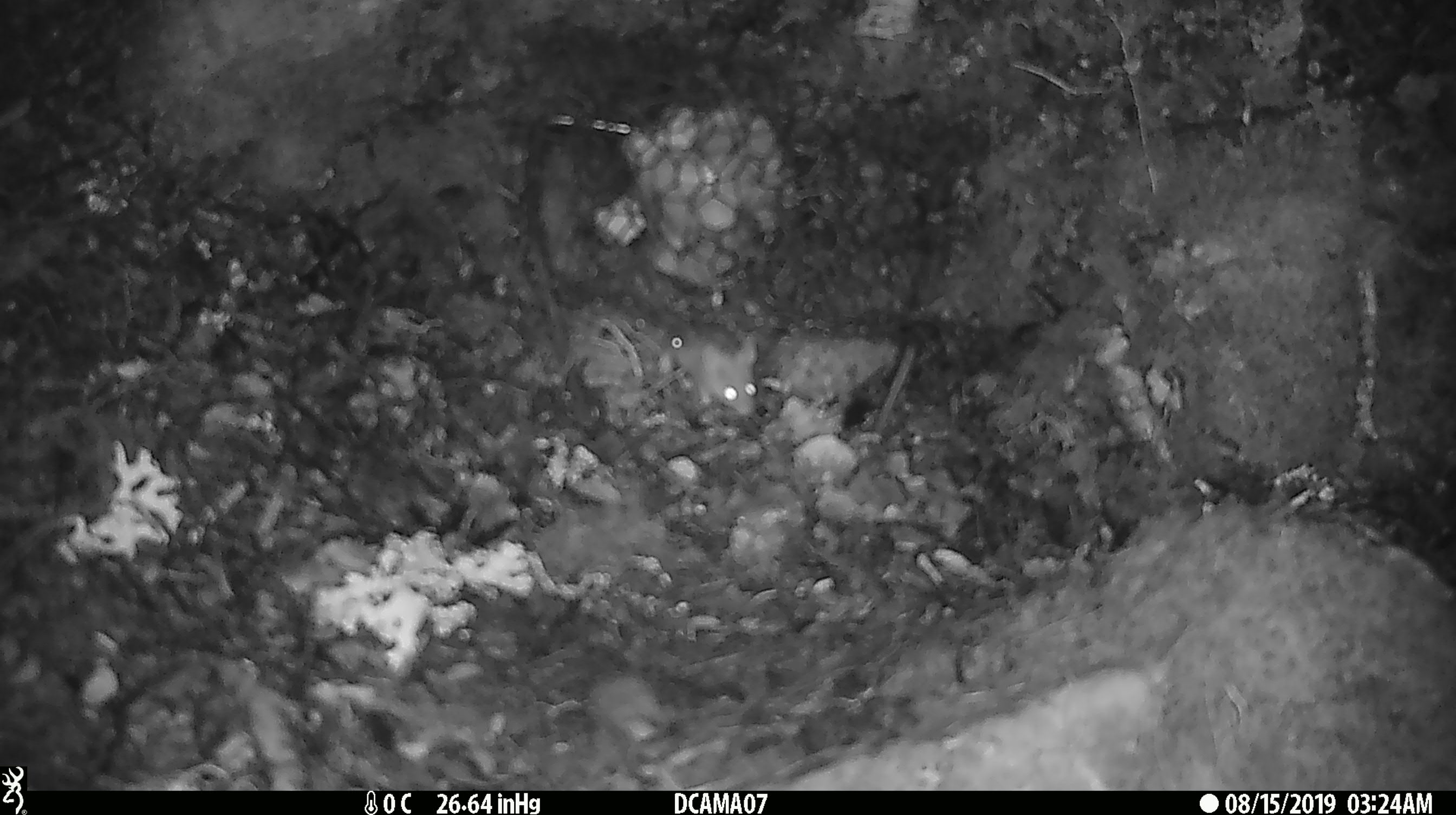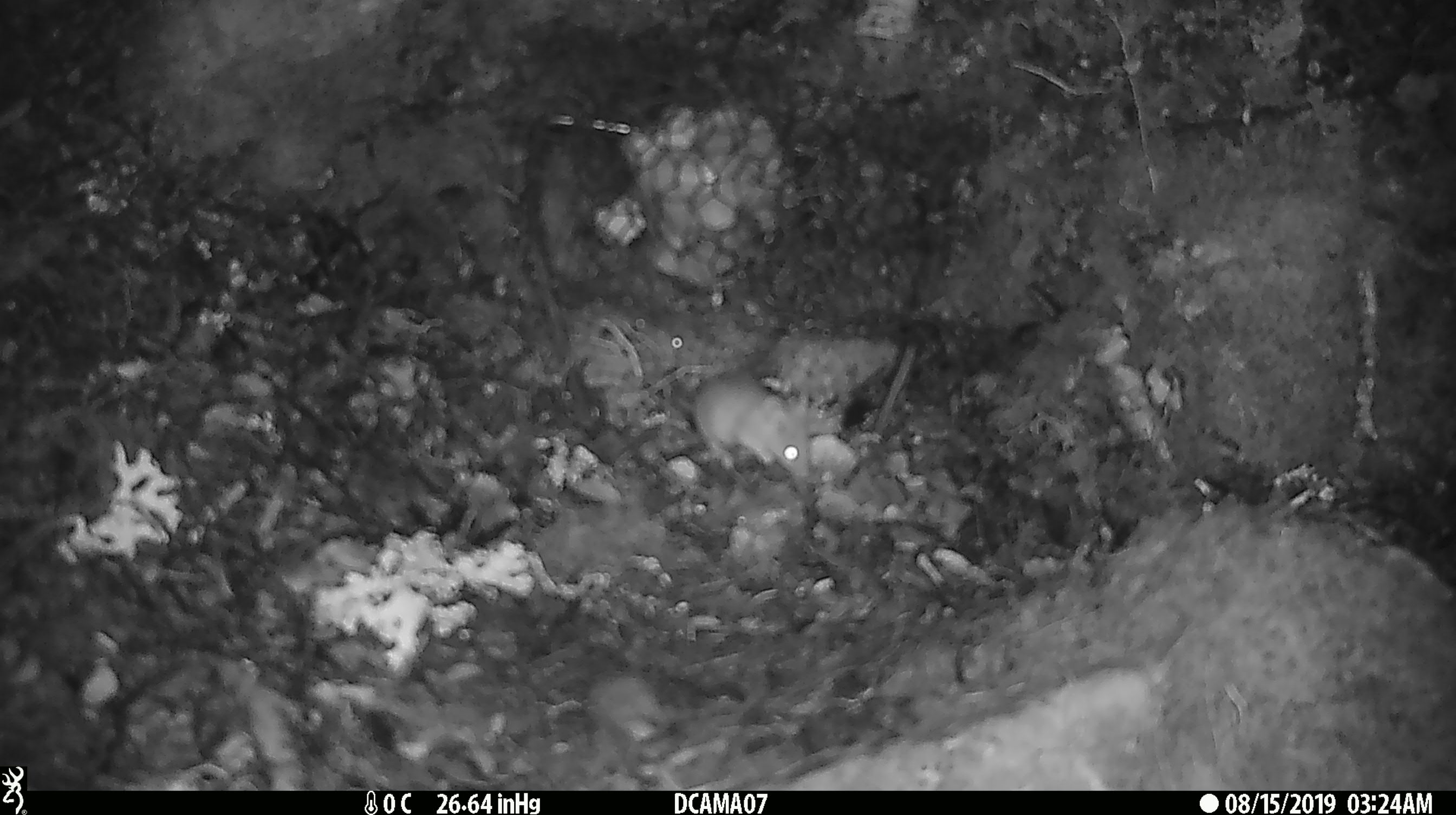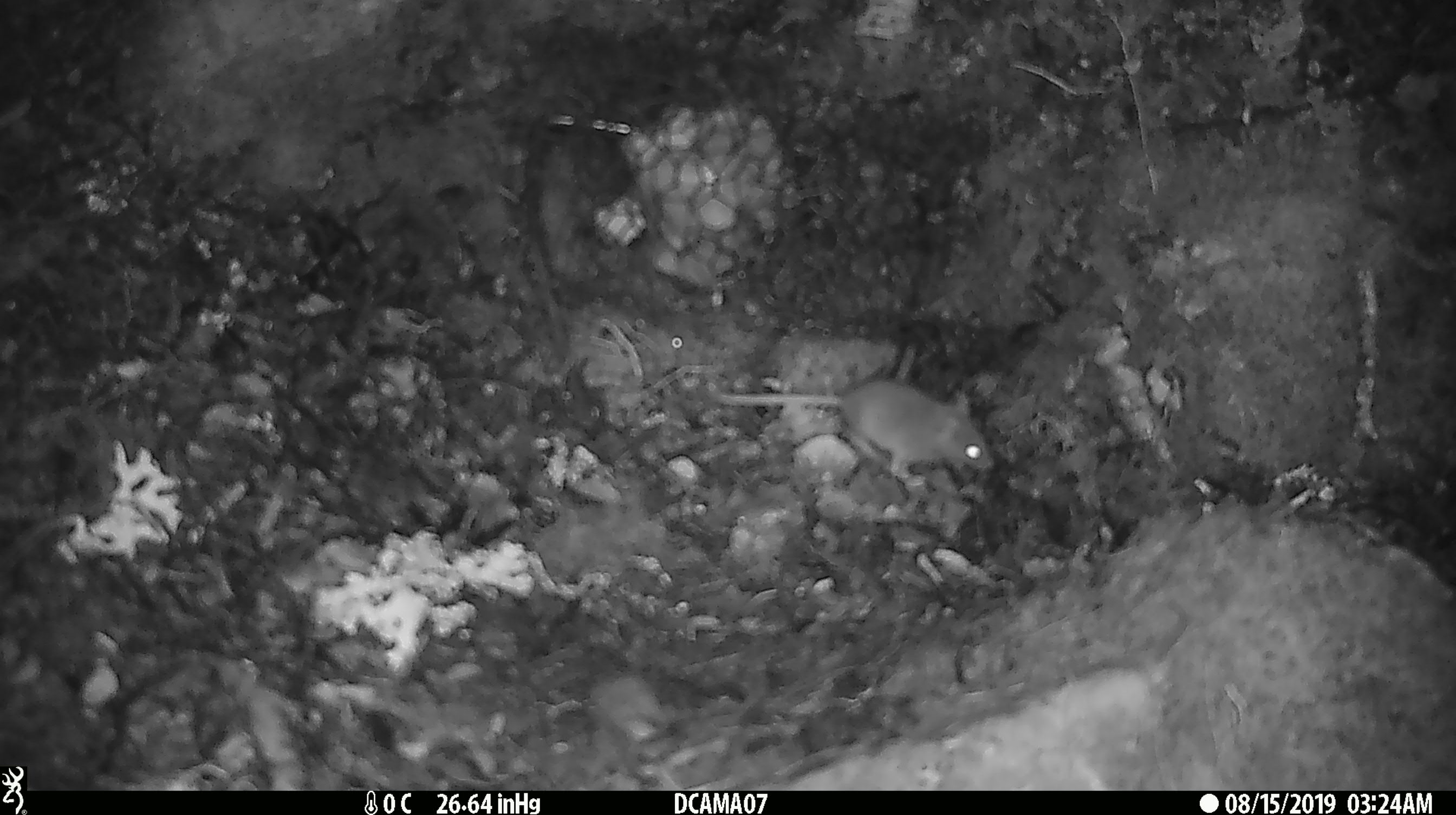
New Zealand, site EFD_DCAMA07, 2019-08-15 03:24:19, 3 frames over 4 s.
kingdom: Animalia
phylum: Chordata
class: Mammalia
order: Rodentia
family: Muridae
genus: Mus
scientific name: Mus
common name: mouse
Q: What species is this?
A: Mouse (Mus).